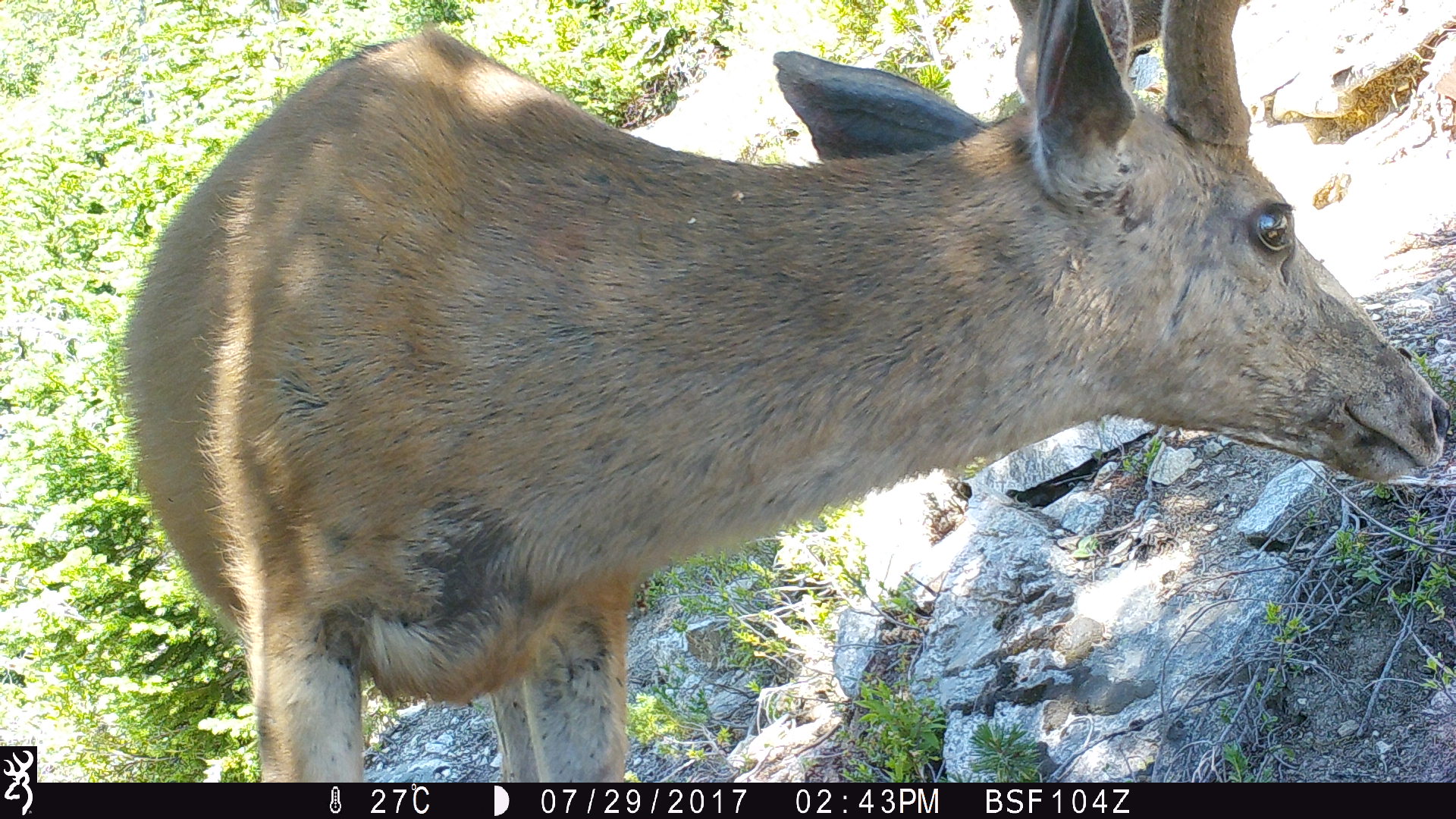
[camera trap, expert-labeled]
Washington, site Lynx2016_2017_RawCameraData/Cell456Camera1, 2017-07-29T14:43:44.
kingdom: Animalia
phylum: Chordata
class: Mammalia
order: Artiodactyla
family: Cervidae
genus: Odocoileus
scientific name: Odocoileus hemionus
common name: mule deer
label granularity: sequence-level